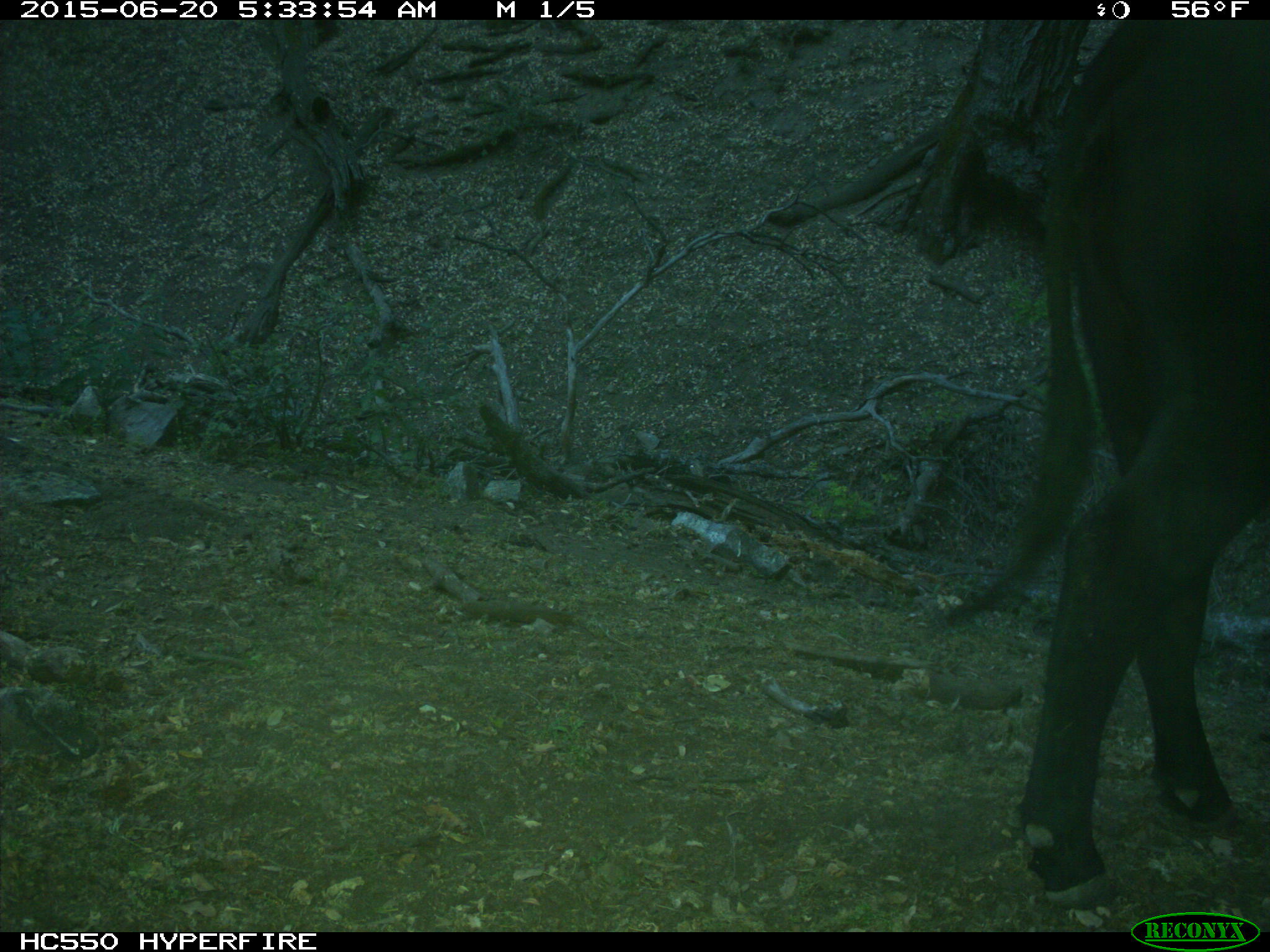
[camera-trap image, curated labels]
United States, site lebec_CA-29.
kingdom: Animalia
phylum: Chordata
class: Mammalia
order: Artiodactyla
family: Bovidae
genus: Bos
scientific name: Bos taurus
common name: domestic cow